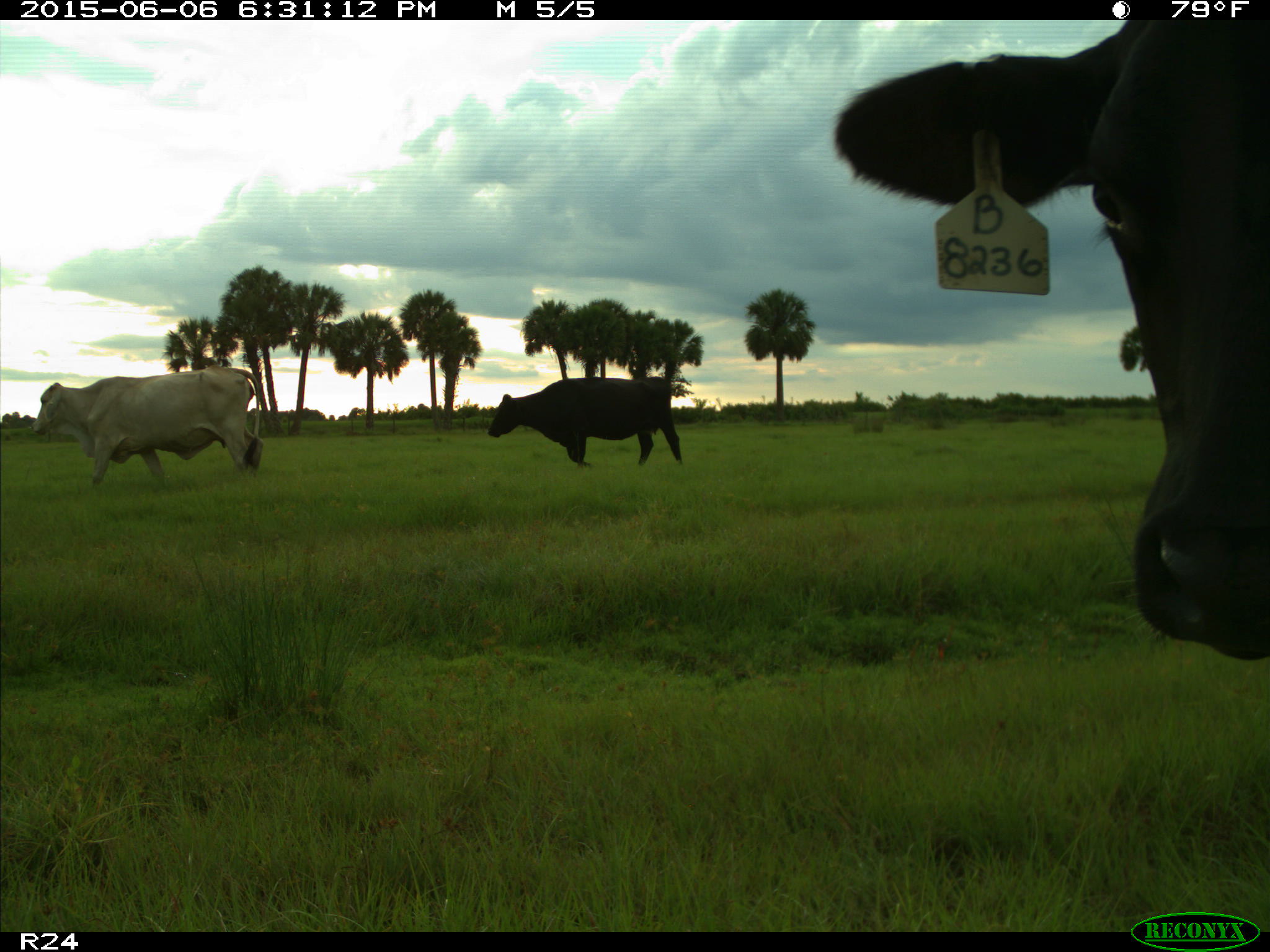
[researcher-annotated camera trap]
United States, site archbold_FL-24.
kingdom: Animalia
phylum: Chordata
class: Mammalia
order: Artiodactyla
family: Bovidae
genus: Bos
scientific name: Bos taurus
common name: domestic cow